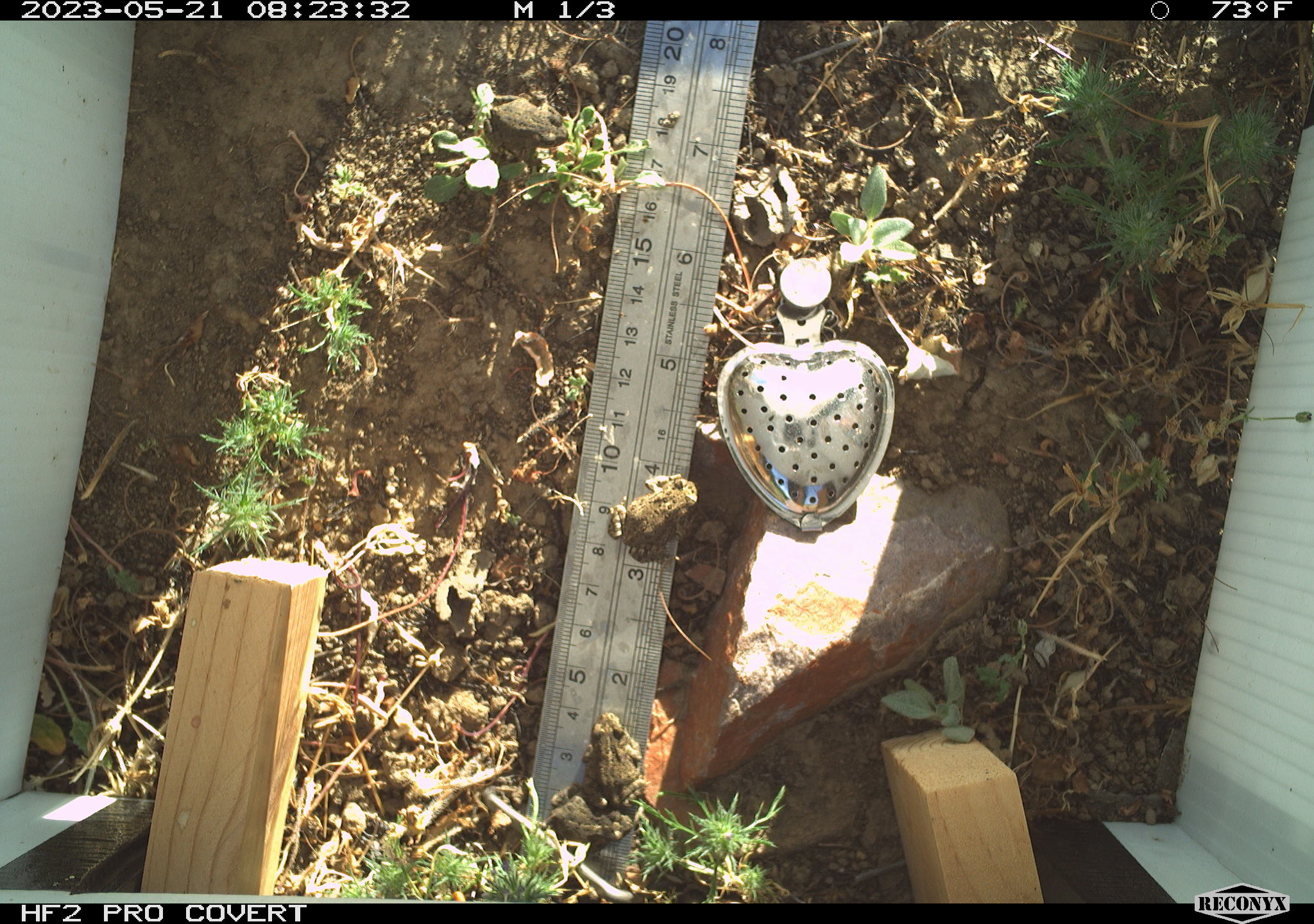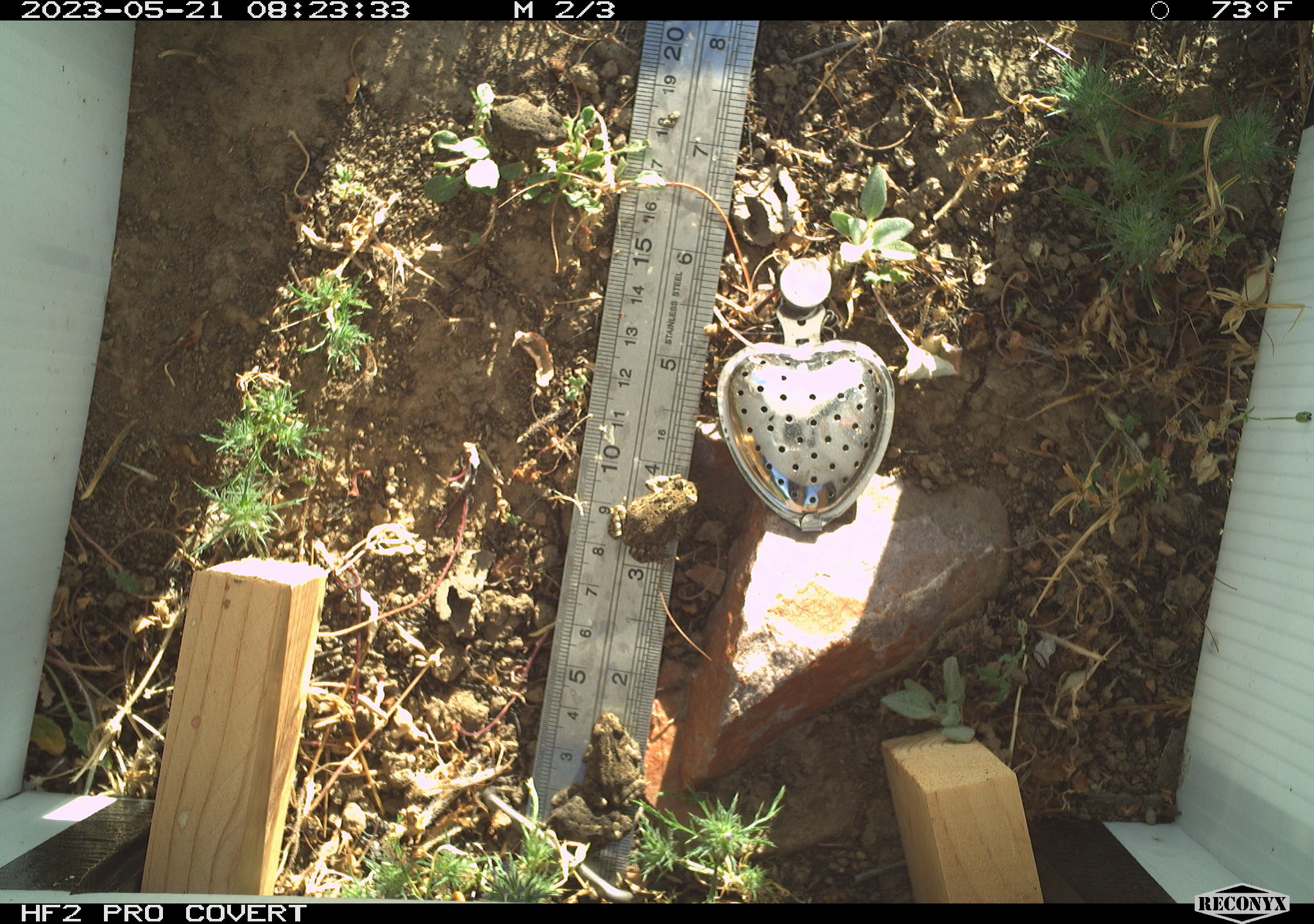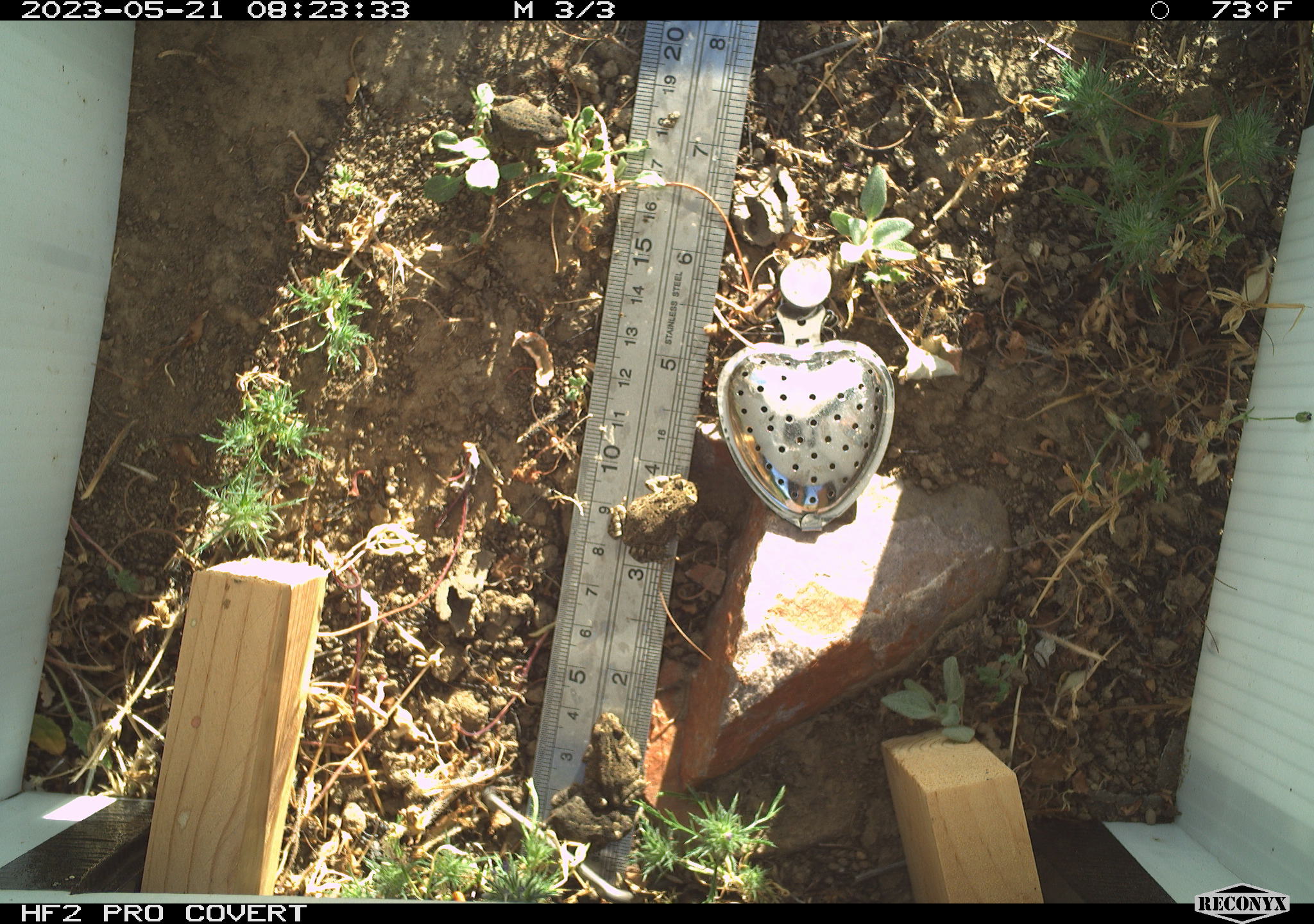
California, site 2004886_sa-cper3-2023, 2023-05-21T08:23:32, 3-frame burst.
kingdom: Animalia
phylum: Chordata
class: Amphibia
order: Anura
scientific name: Anura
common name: frogs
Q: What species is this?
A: Frogs (Anura).